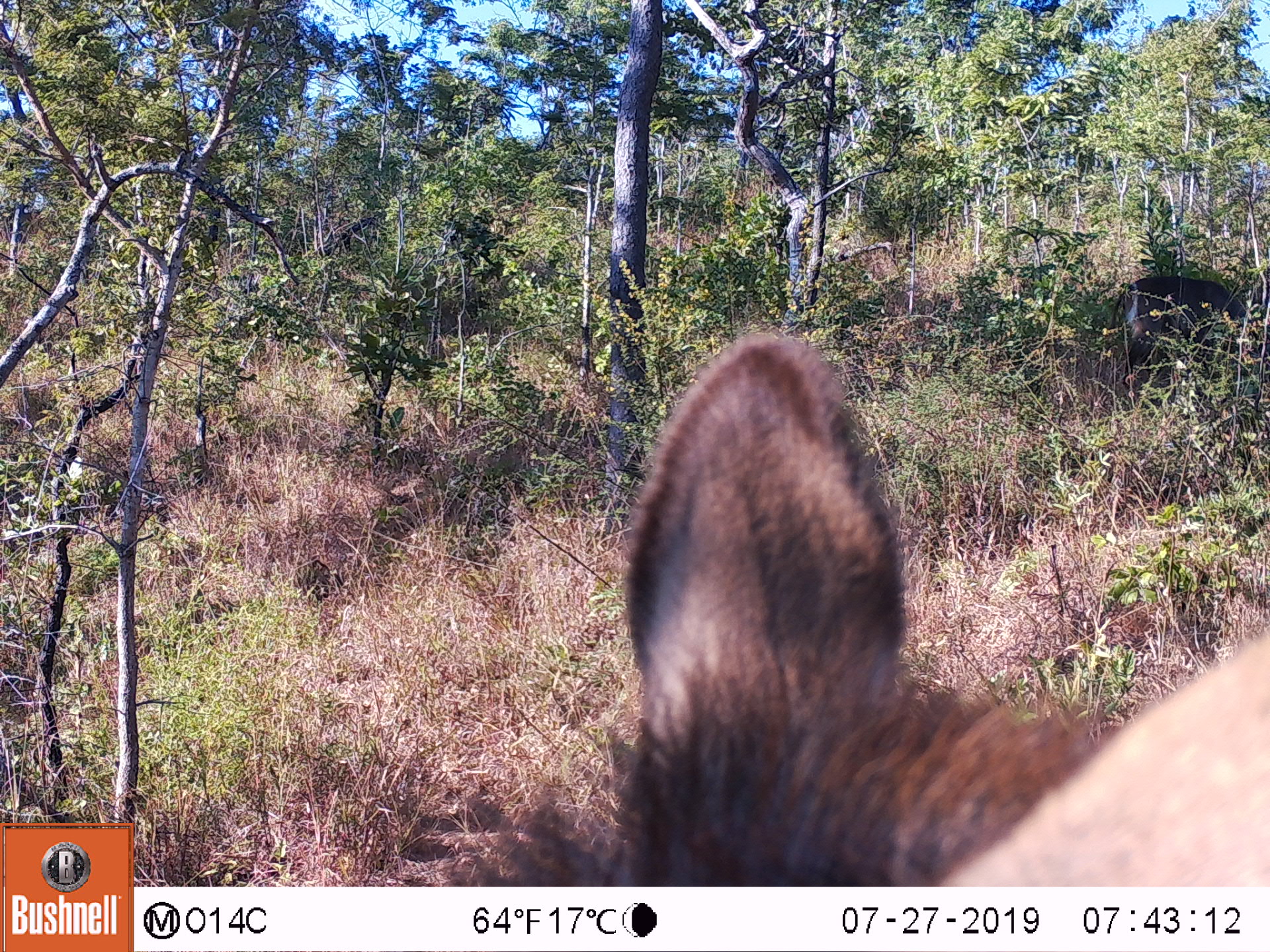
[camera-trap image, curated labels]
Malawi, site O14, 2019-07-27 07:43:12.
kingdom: Animalia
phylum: Chordata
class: Mammalia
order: Artiodactyla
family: Bovidae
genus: Kobus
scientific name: Kobus ellipsiprymnus ellipsiprymnus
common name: common waterbuck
Common waterbuck (Kobus ellipsiprymnus ellipsiprymnus), count 1.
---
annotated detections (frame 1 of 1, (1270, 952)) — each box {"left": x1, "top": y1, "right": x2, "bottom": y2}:
common waterbuck: {"left": 1116, "top": 271, "right": 1251, "bottom": 370}